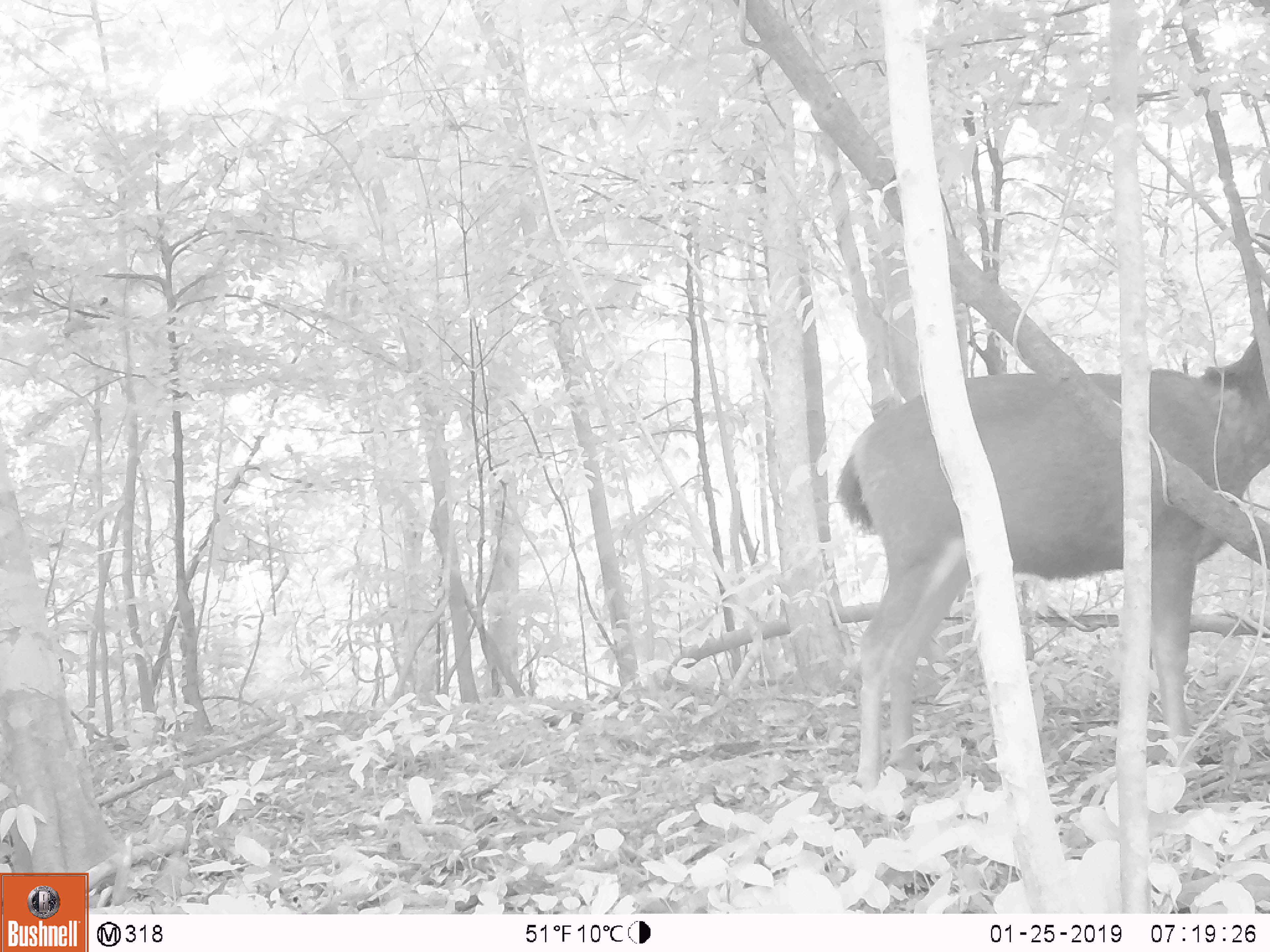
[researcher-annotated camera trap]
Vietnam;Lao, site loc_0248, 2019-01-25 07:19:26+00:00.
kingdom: Animalia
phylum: Chordata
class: Mammalia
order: Artiodactyla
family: Cervidae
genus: Rusa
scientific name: Rusa unicolor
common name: sambar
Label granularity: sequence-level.